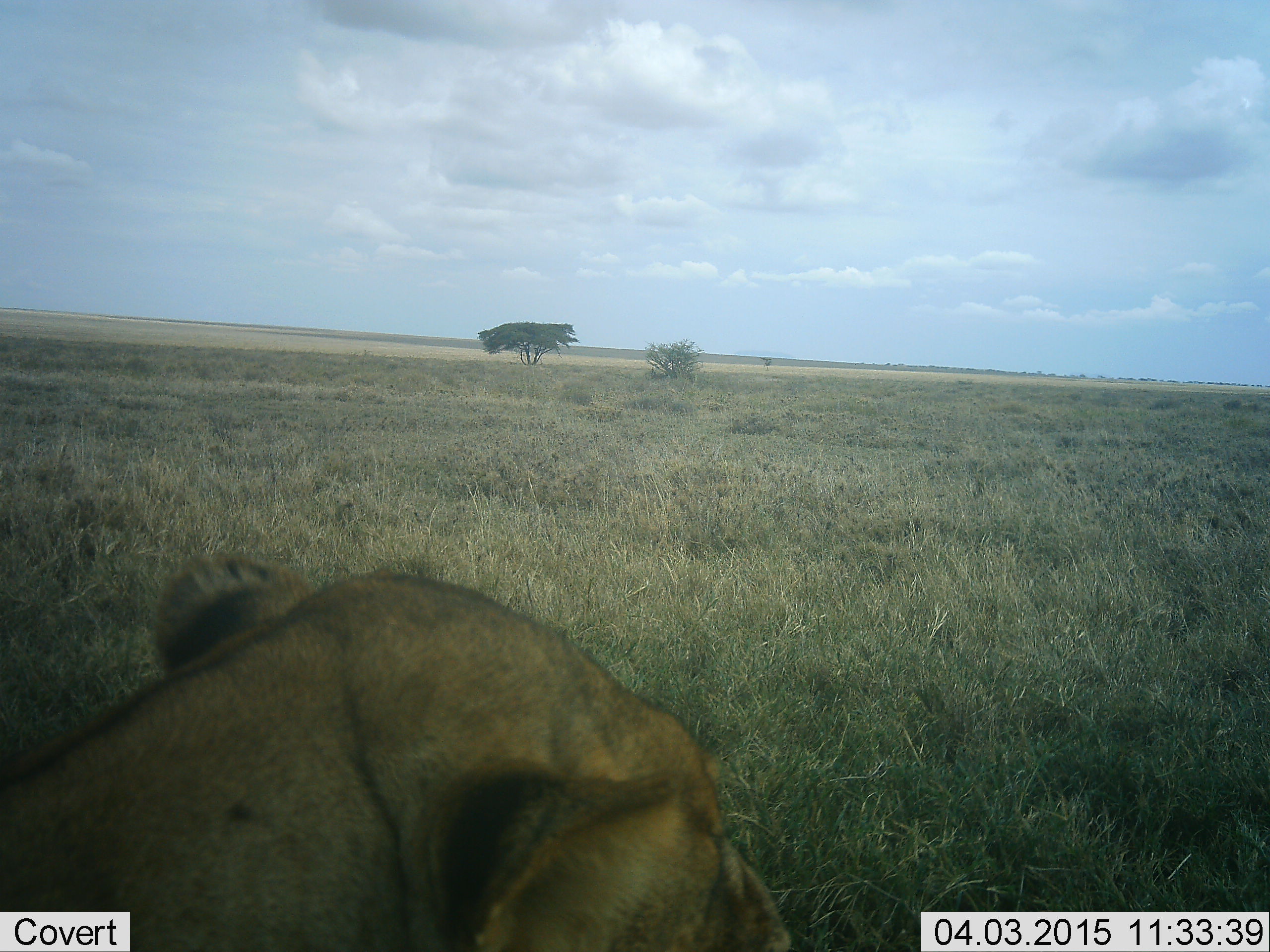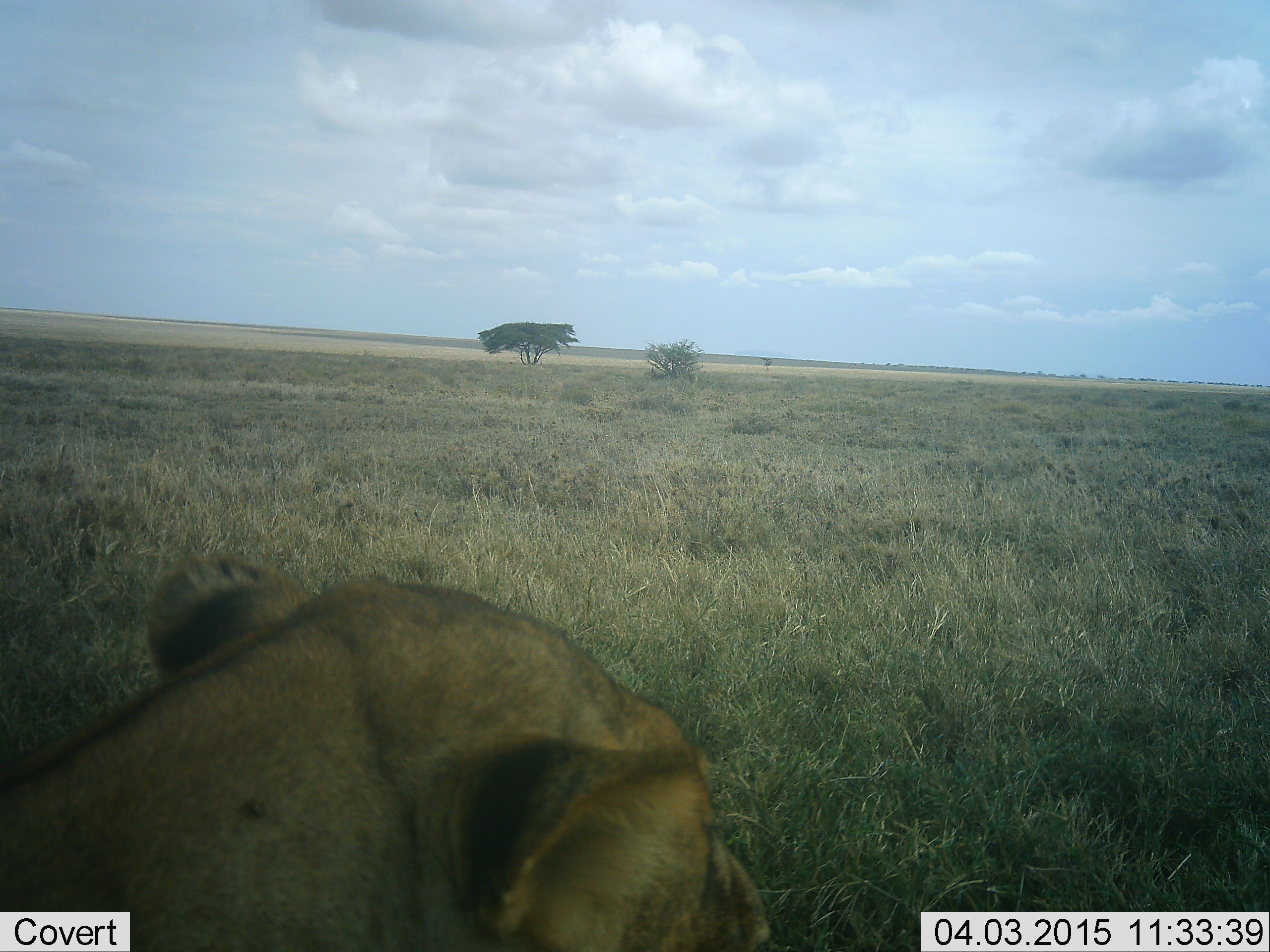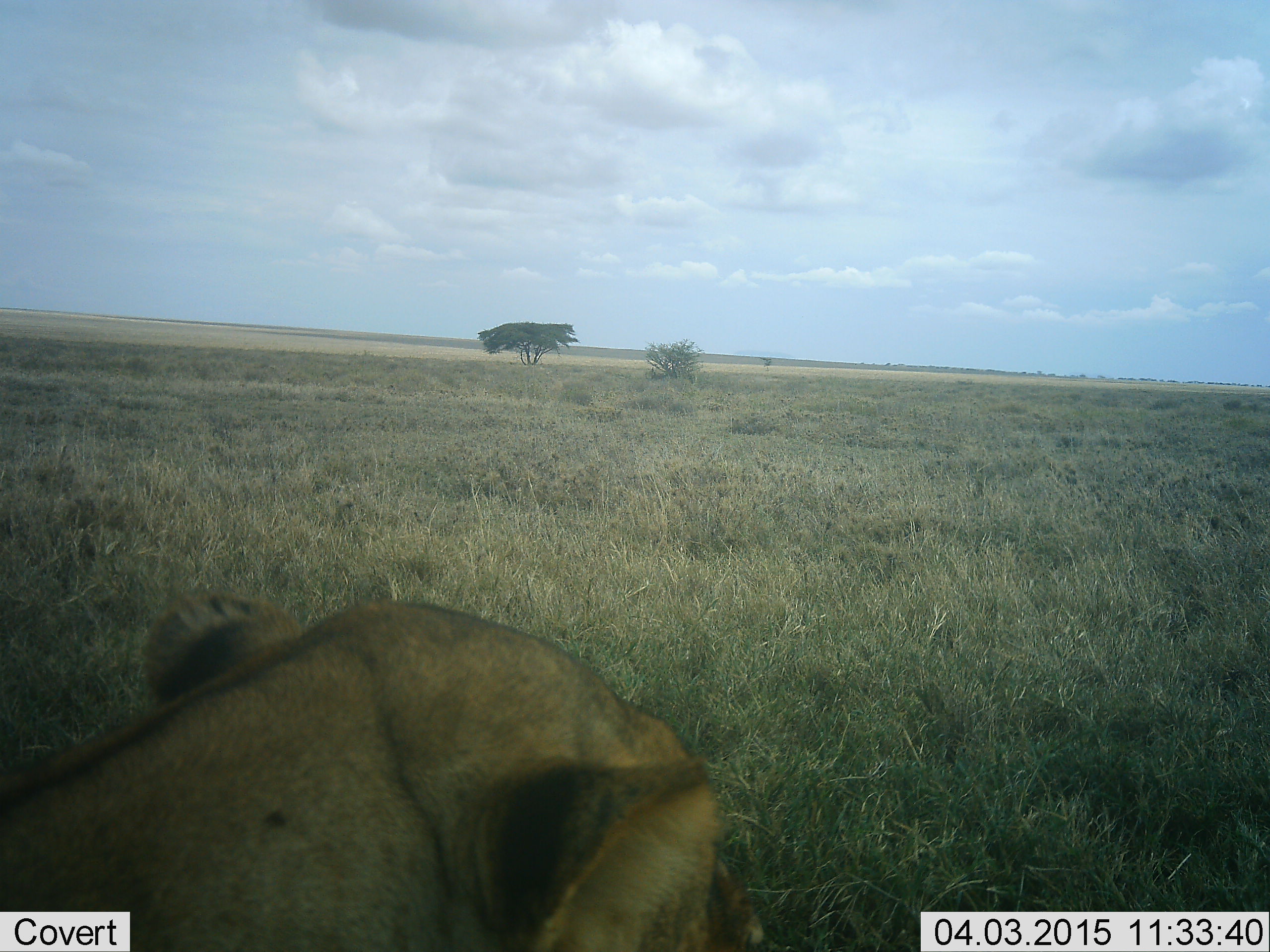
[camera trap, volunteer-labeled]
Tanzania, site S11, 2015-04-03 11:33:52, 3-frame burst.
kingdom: Animalia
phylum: Chordata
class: Mammalia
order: Carnivora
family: Felidae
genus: Panthera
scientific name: Panthera leo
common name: lion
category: lionfemale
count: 1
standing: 10%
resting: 60%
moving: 30%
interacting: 0%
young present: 0%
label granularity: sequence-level